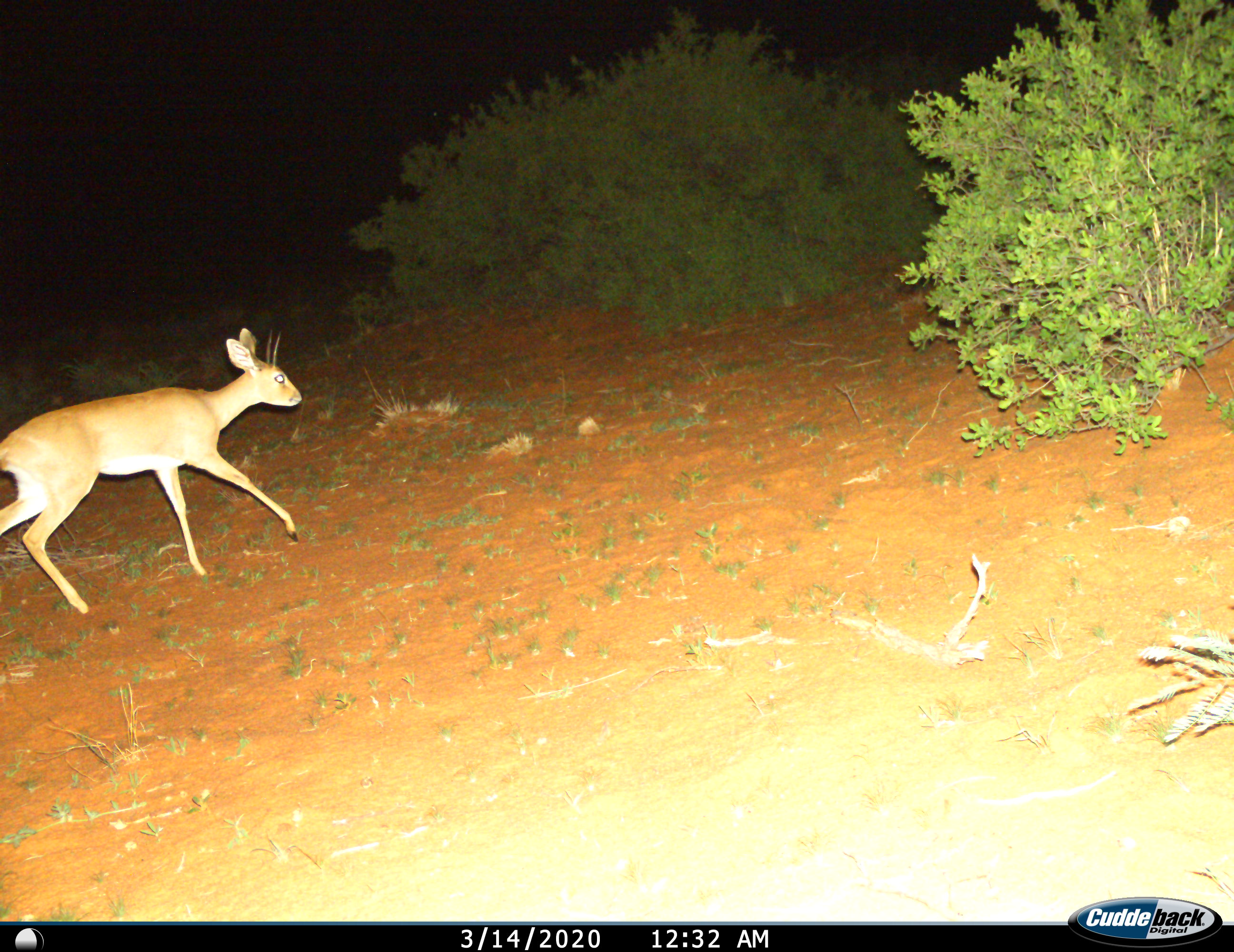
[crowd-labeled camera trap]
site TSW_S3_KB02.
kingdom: Animalia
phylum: Chordata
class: Mammalia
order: Artiodactyla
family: Bovidae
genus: Raphicerus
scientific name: Raphicerus campestris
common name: steenbok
Steenbok (Raphicerus campestris), count 1. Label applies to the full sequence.